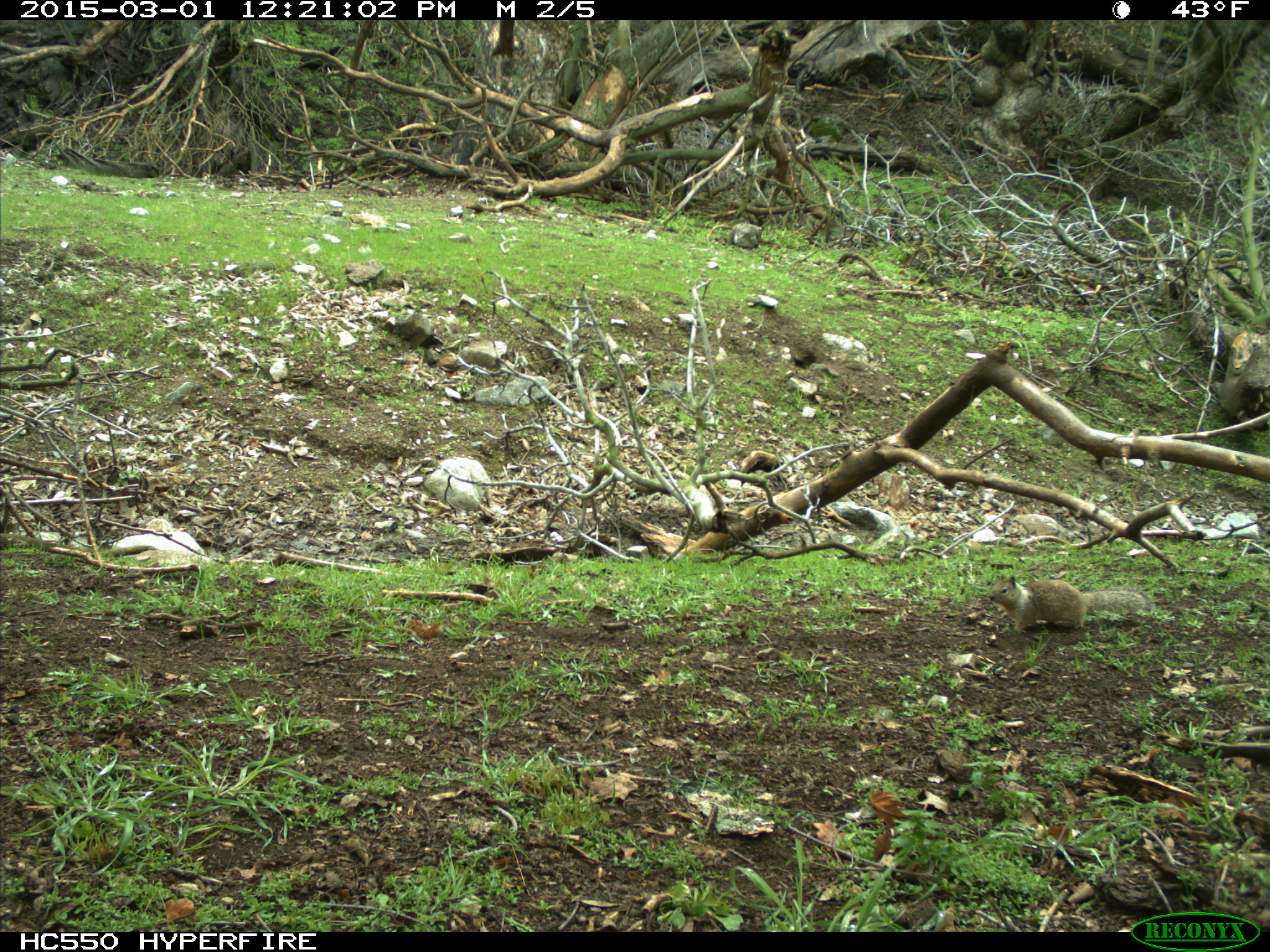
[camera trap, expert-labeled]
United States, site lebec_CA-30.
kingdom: Animalia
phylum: Chordata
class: Mammalia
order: Rodentia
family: Sciuridae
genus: Otospermophilus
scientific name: Otospermophilus beecheyi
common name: california ground squirrel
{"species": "Otospermophilus beecheyi (california ground squirrel)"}